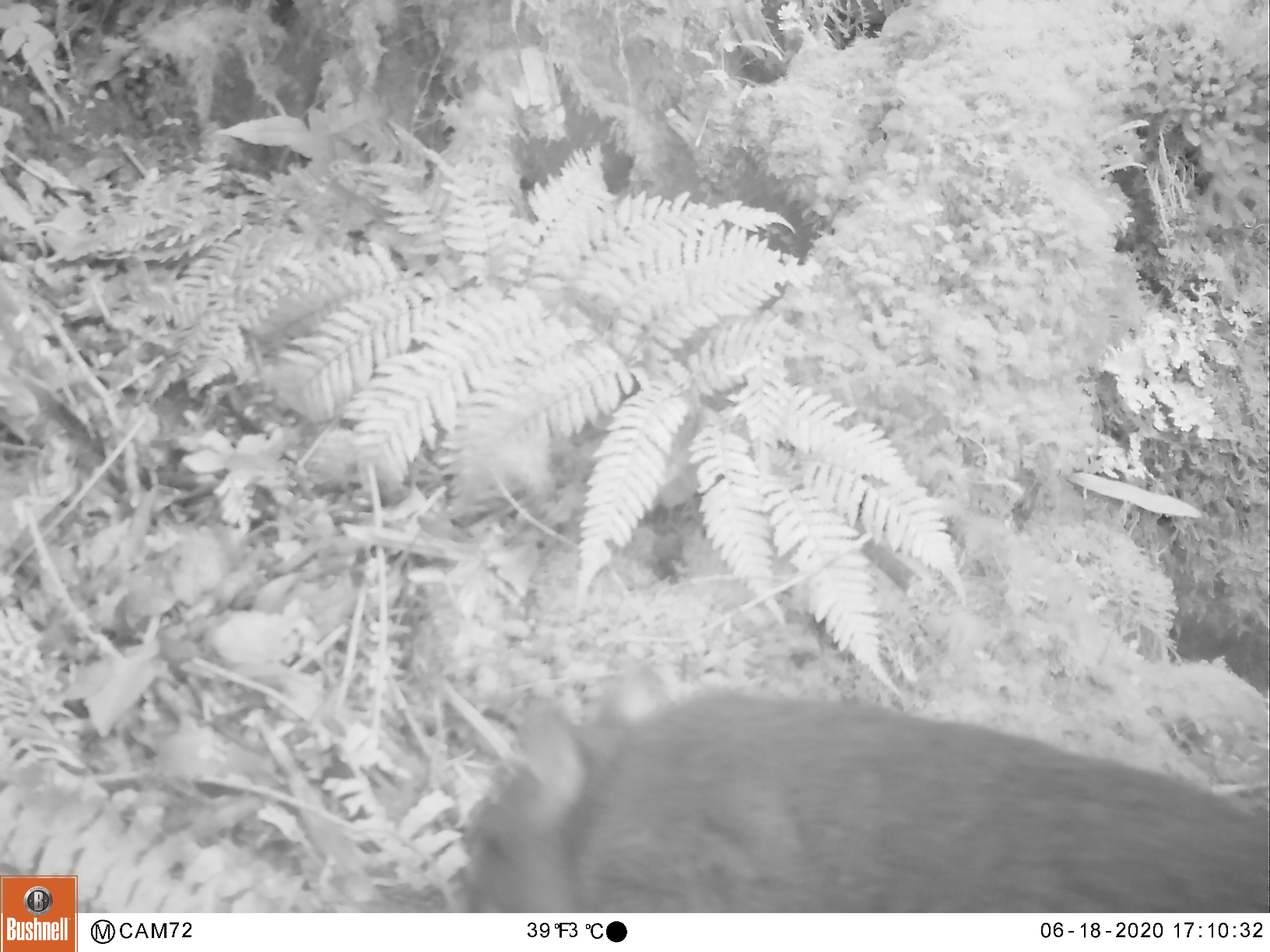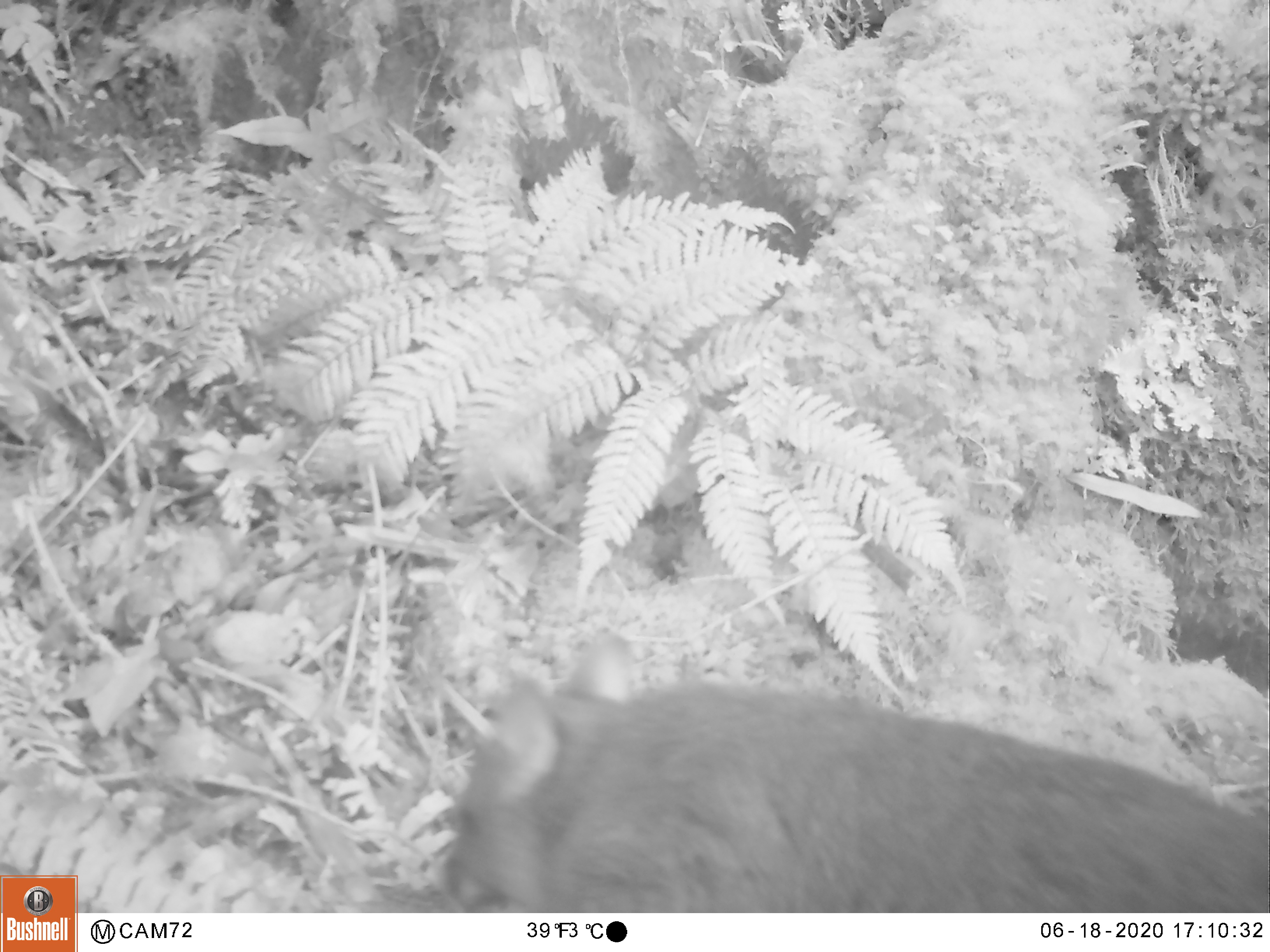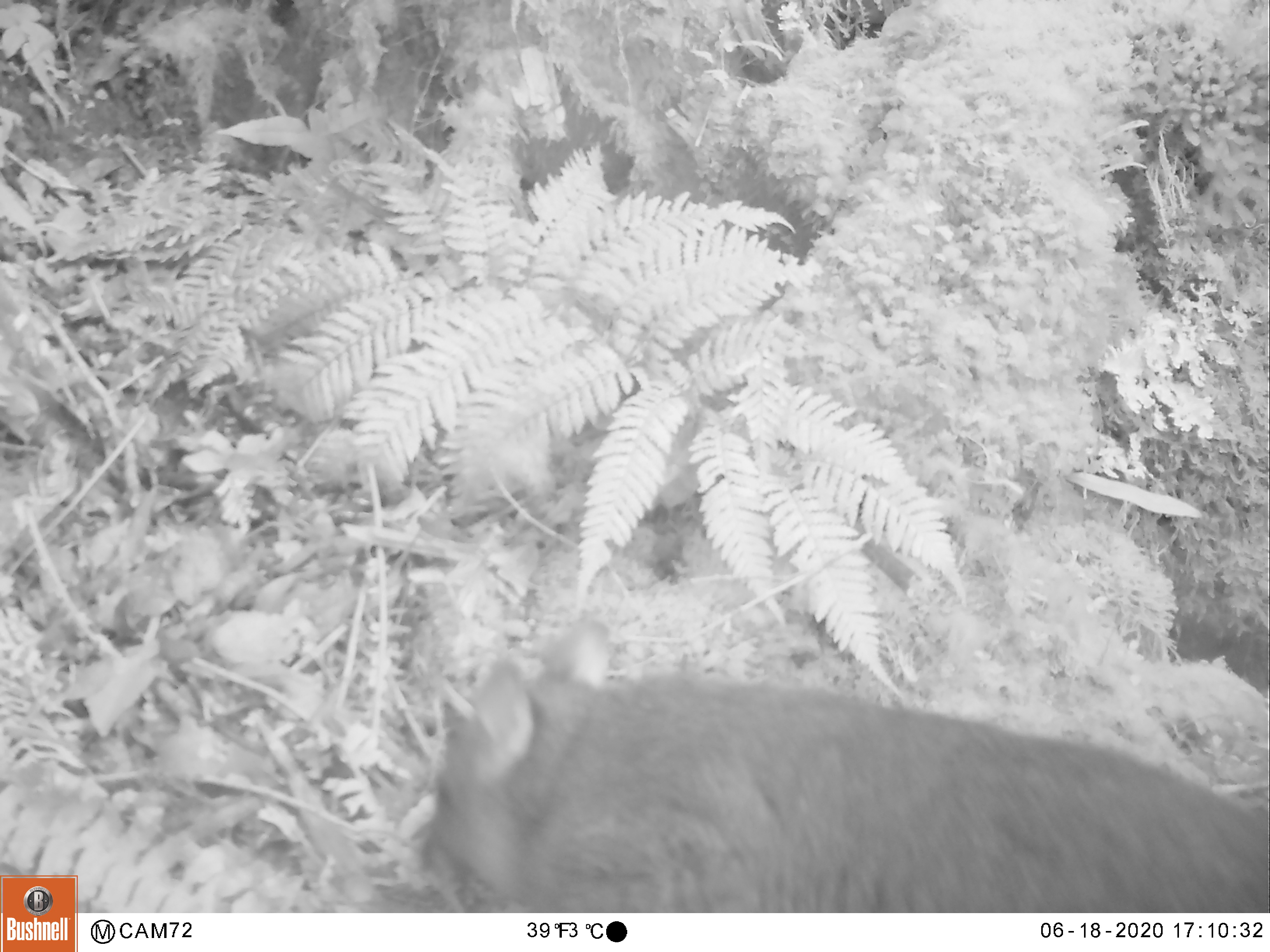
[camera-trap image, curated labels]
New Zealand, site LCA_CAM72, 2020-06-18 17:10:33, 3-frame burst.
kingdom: Animalia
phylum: Chordata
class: Mammalia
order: Diprotodontia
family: Phalangeridae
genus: Trichosurus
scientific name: Trichosurus vulpecula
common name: common brushtail possum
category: possum